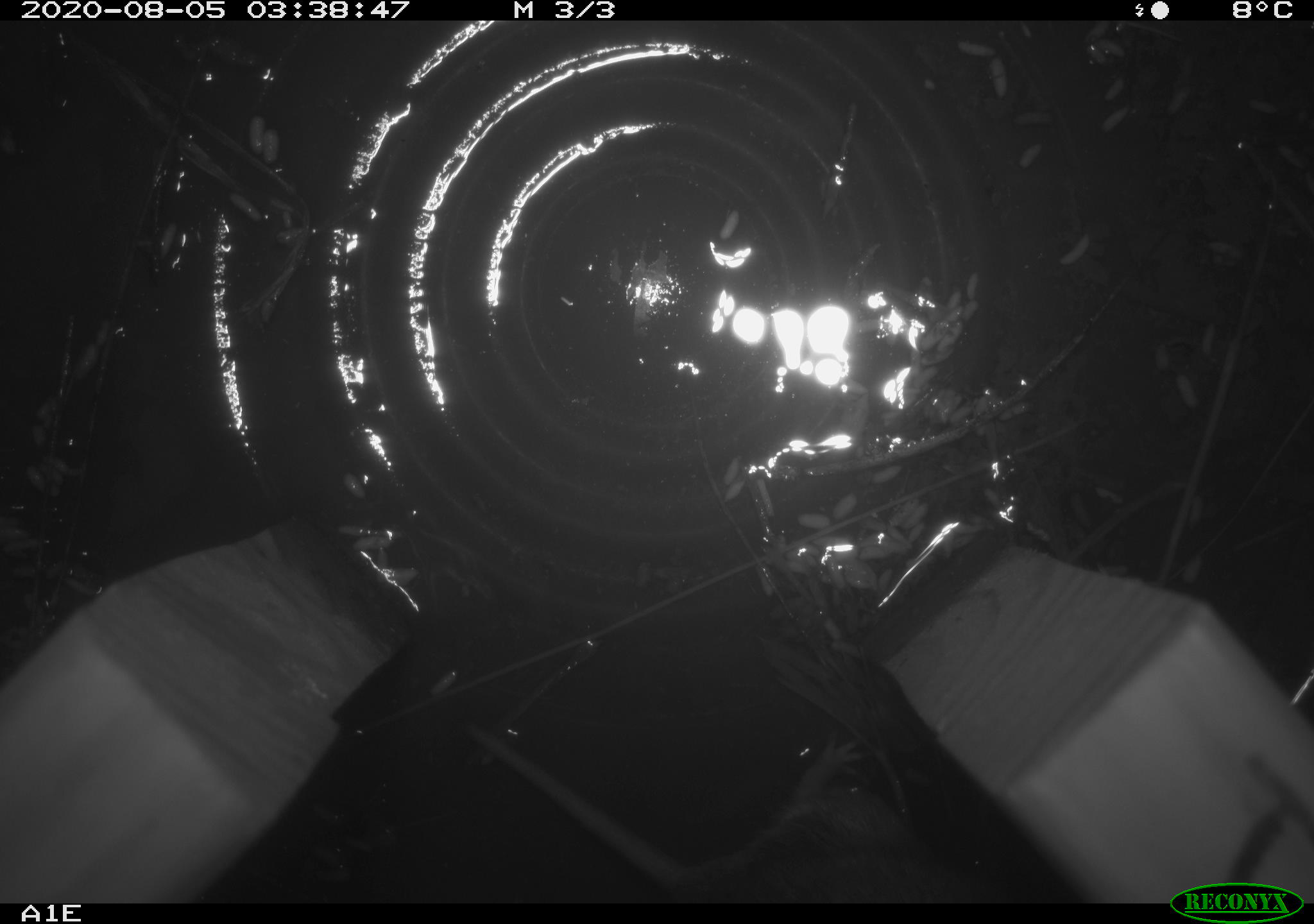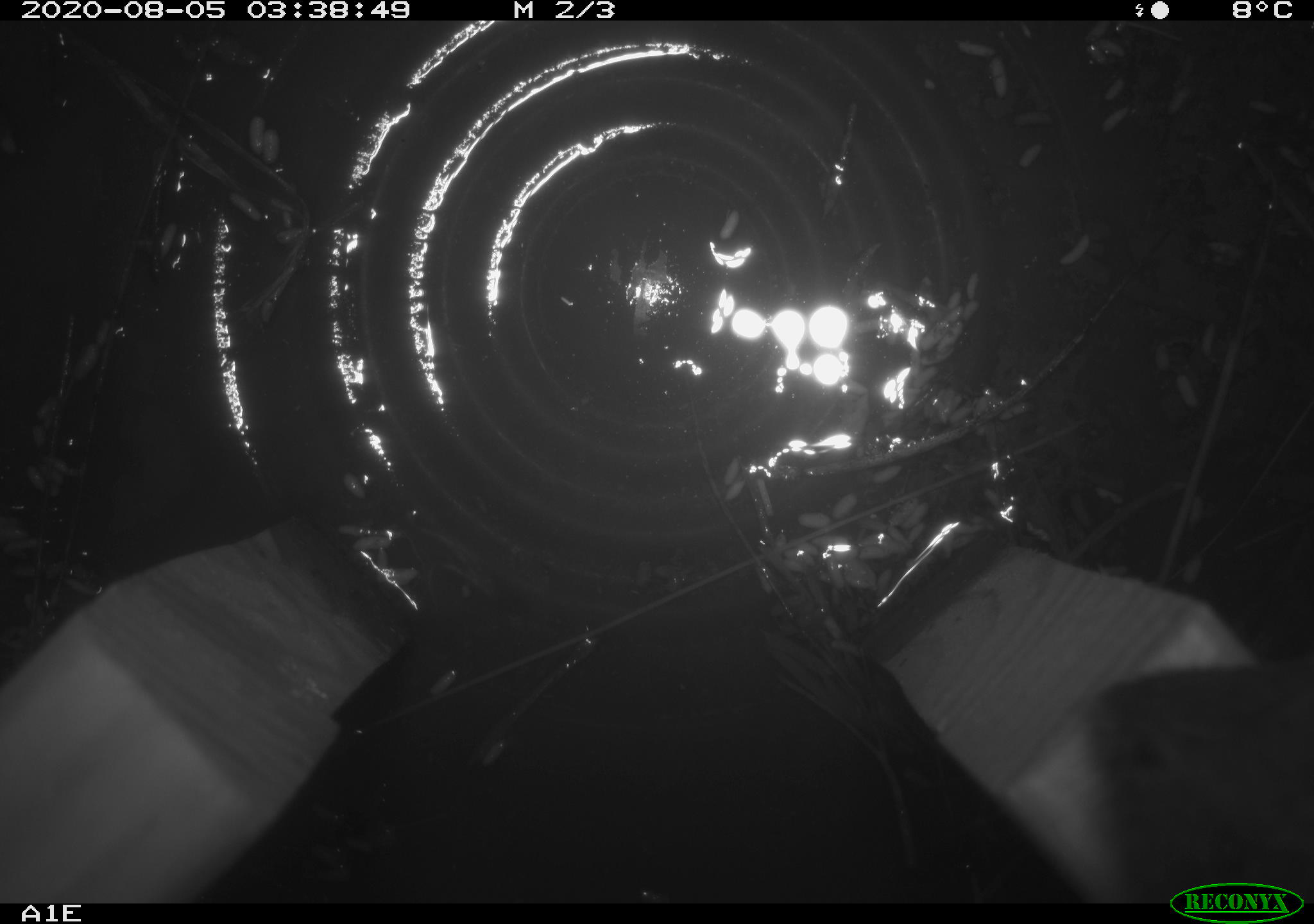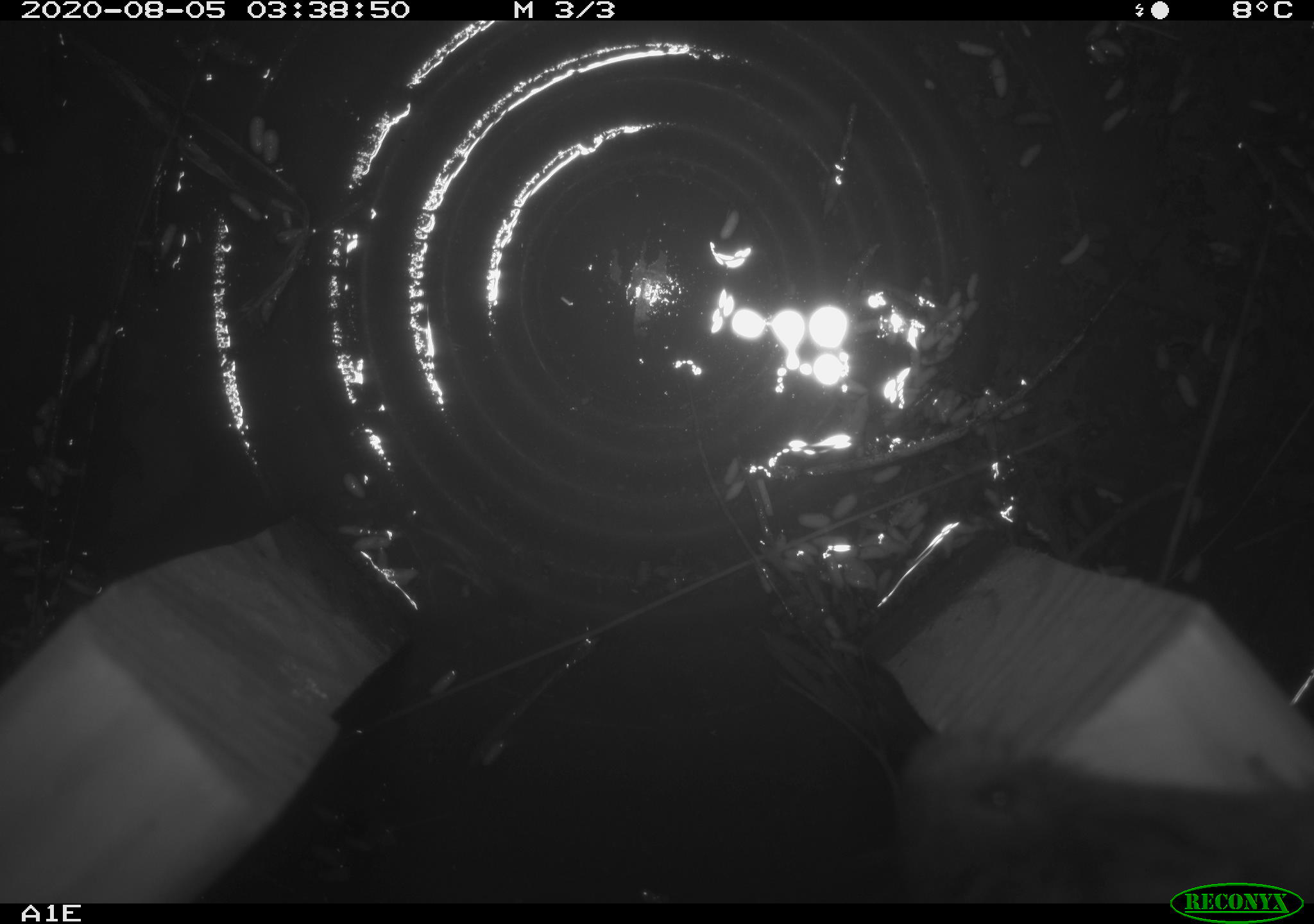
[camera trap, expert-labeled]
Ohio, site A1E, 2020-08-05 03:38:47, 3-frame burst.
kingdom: Animalia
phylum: Chordata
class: Mammalia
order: Rodentia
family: Cricetidae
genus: Microtus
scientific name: Microtus pennsylvanicus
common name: meadow vole